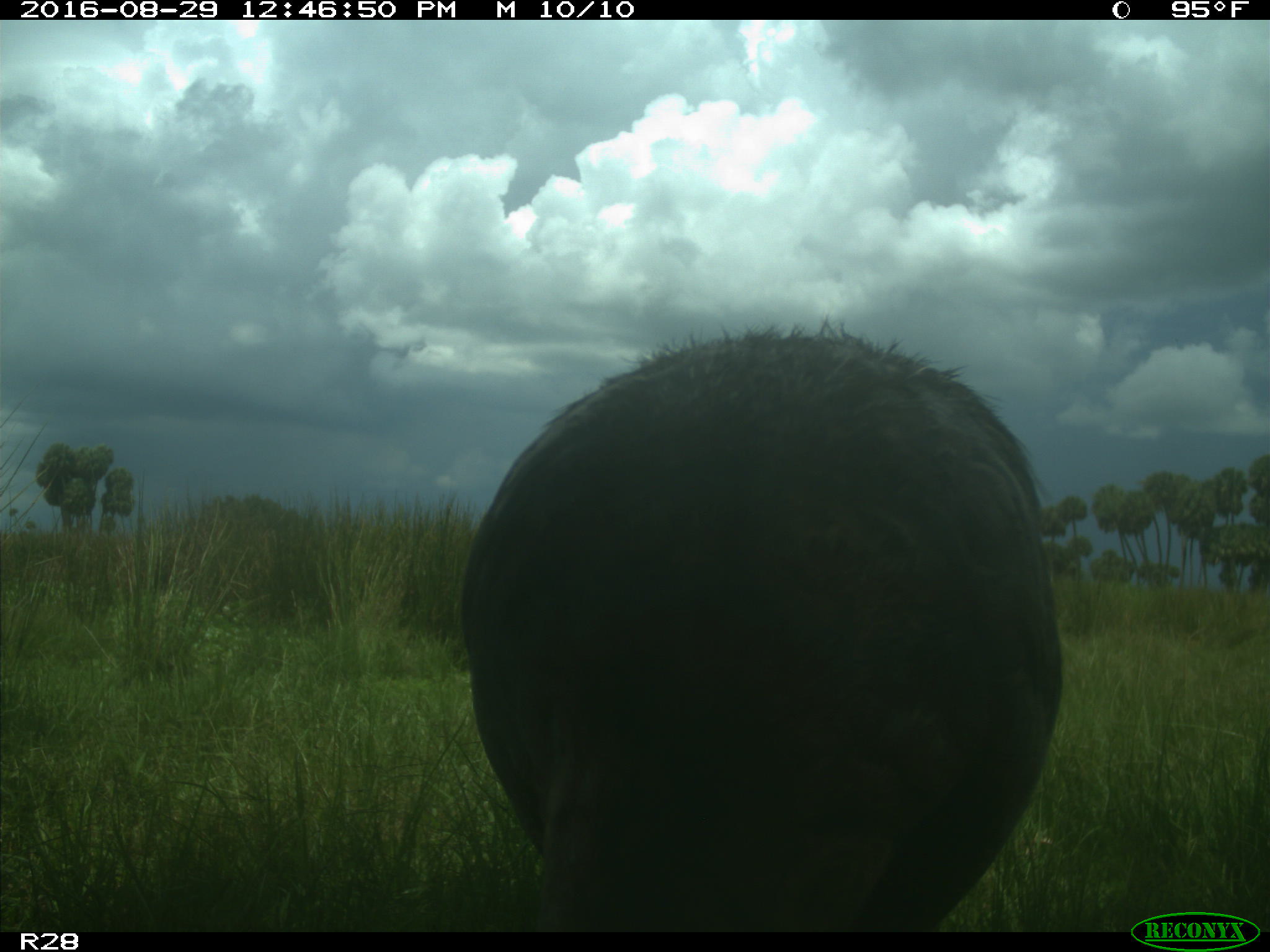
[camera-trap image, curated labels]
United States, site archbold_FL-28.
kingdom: Animalia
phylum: Chordata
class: Aves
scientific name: Aves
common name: birds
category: unidentified bird